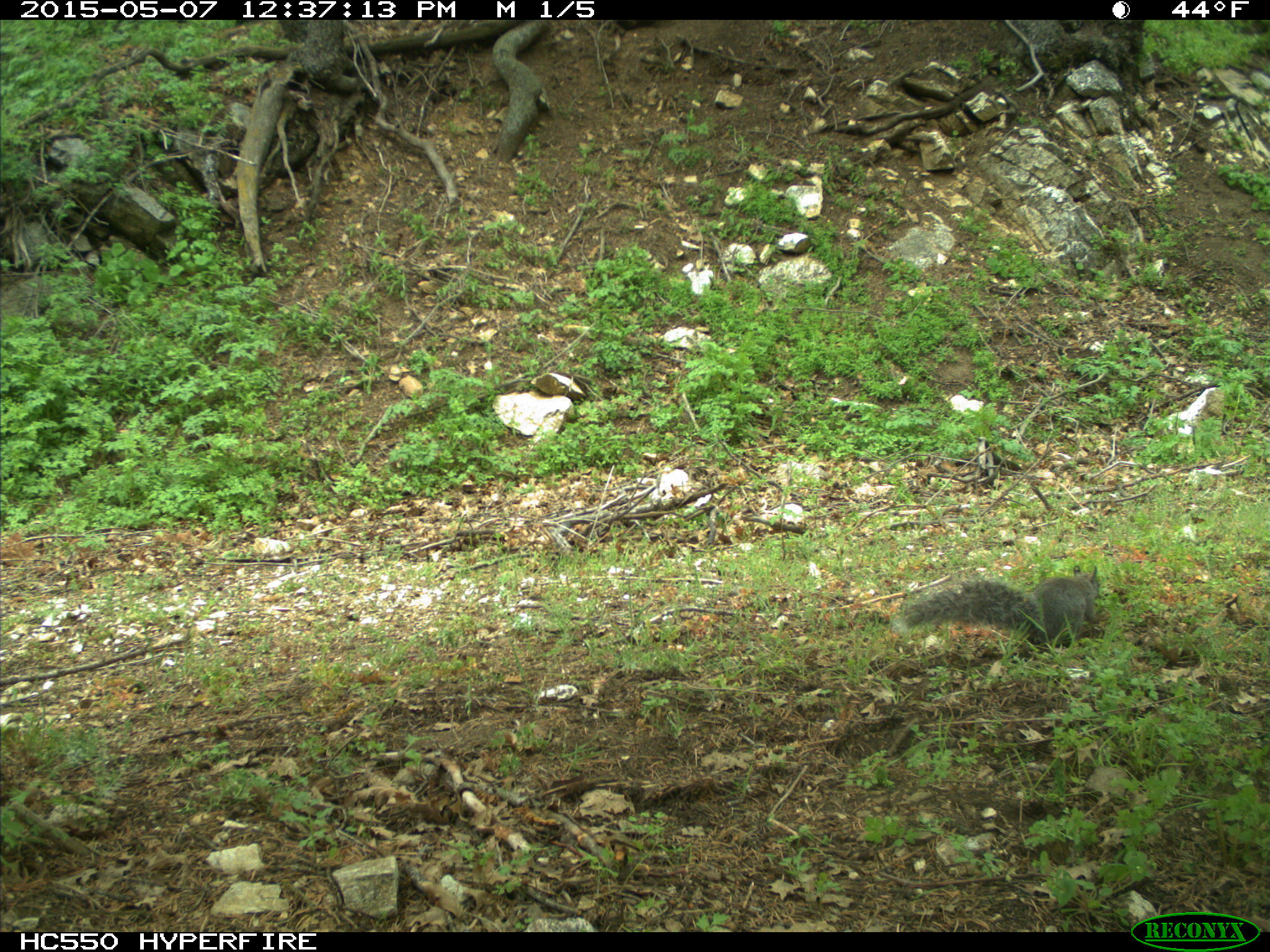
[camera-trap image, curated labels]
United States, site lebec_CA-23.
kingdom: Animalia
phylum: Chordata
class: Mammalia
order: Rodentia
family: Sciuridae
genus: Sciurus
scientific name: Sciurus carolinensis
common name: eastern gray squirrel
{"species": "Sciurus carolinensis (eastern gray squirrel)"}